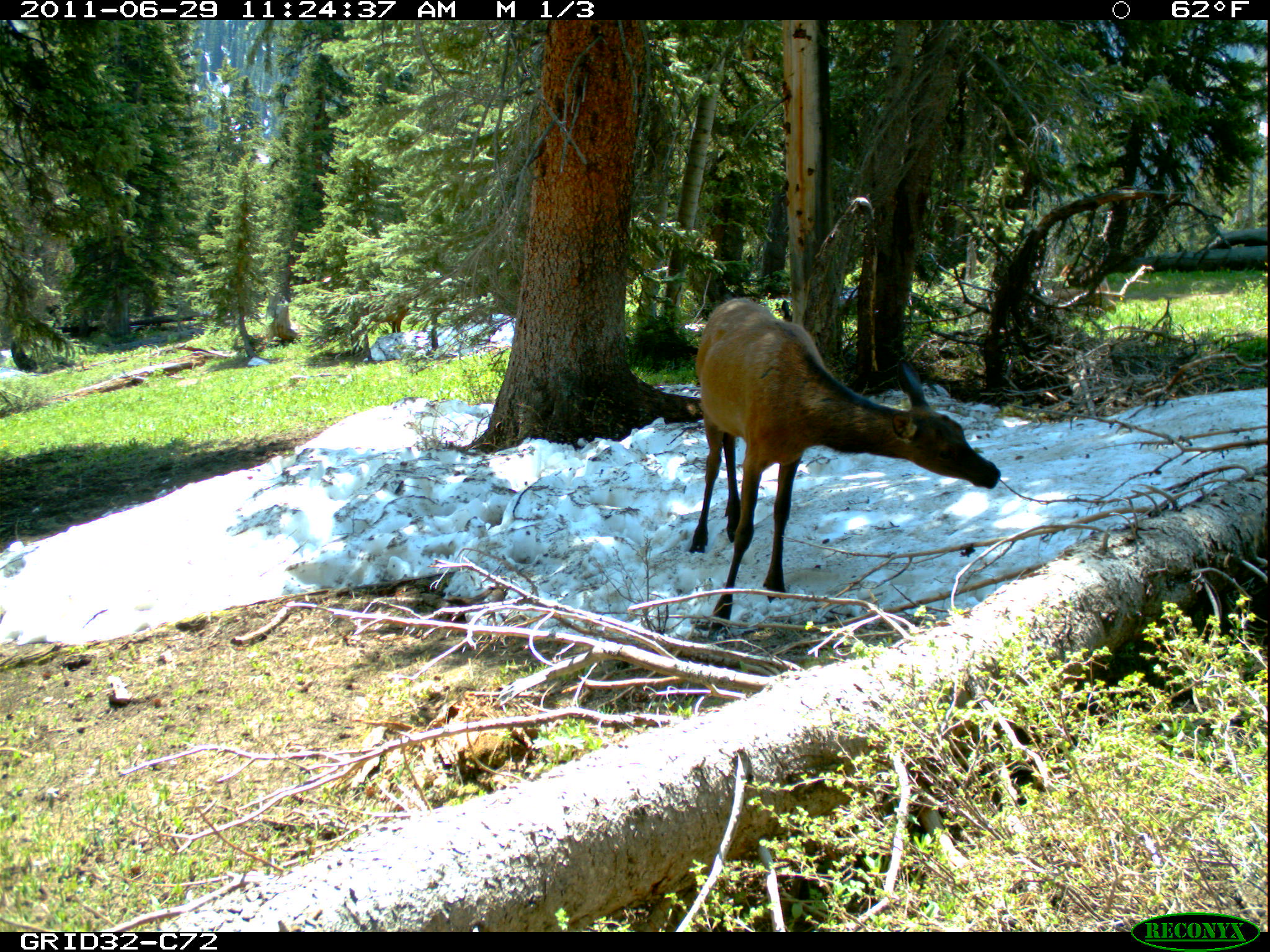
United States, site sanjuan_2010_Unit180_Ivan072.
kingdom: Animalia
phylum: Chordata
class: Mammalia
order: Artiodactyla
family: Cervidae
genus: Cervus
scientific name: Cervus elaphus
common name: red deer